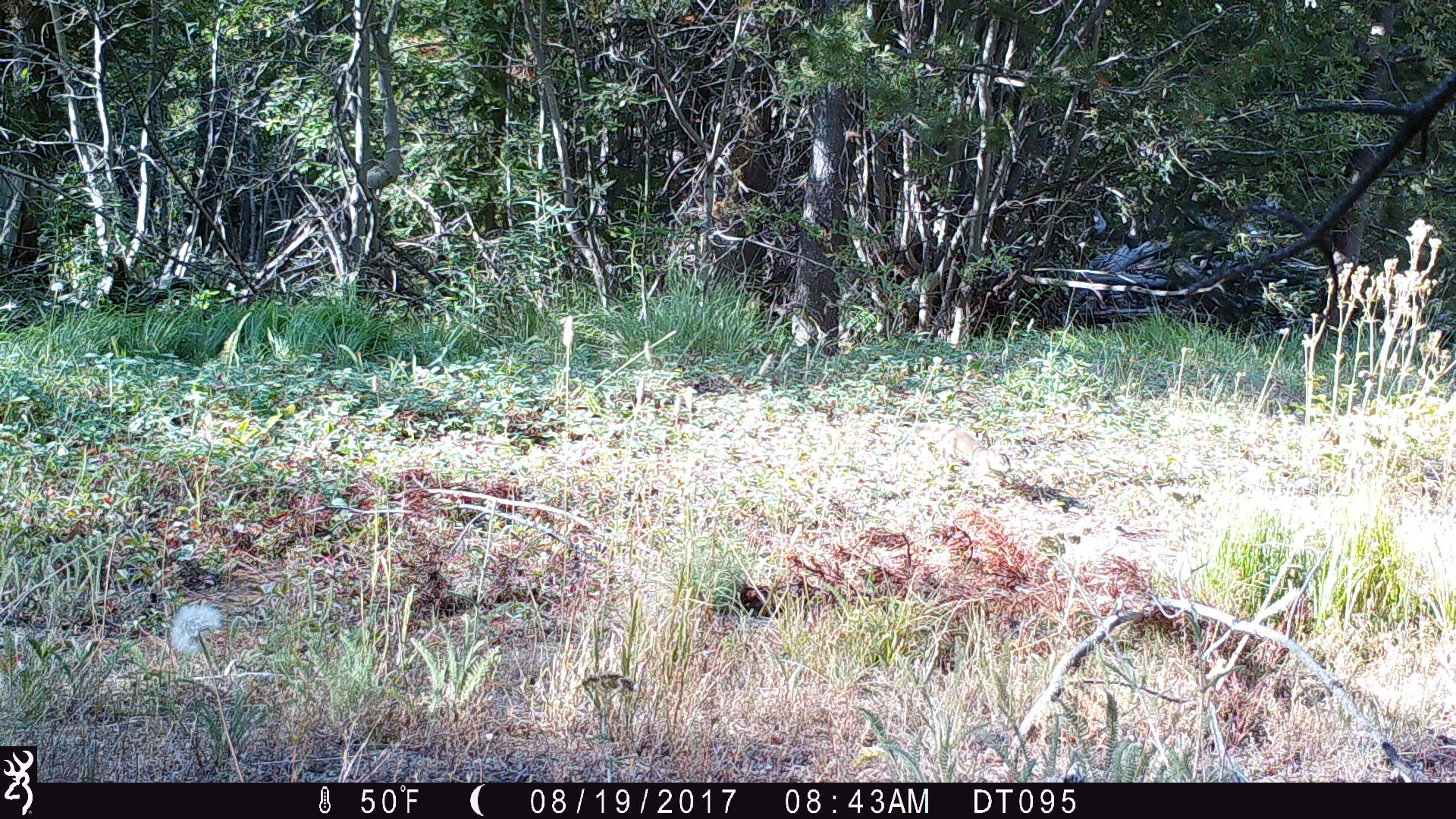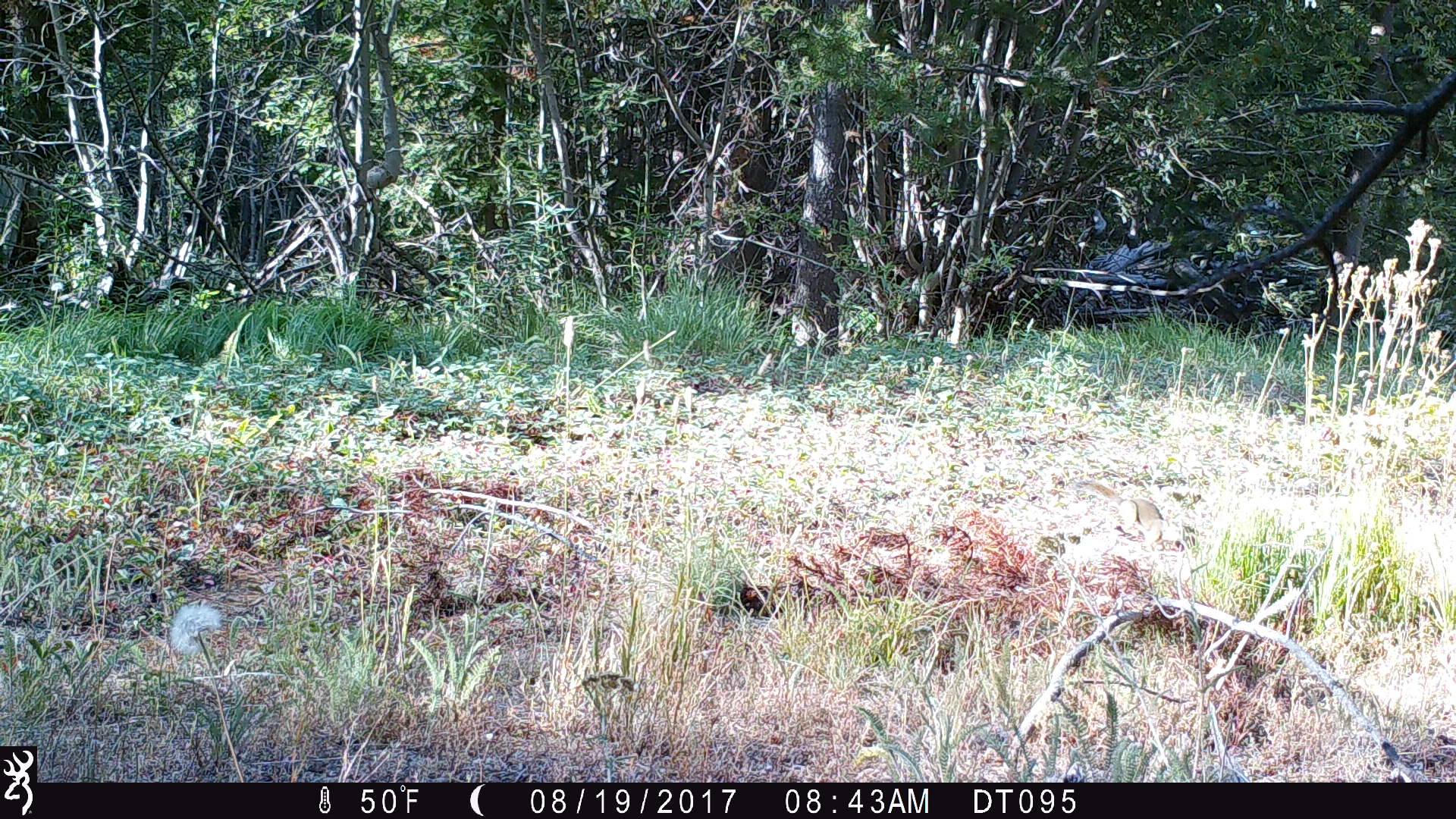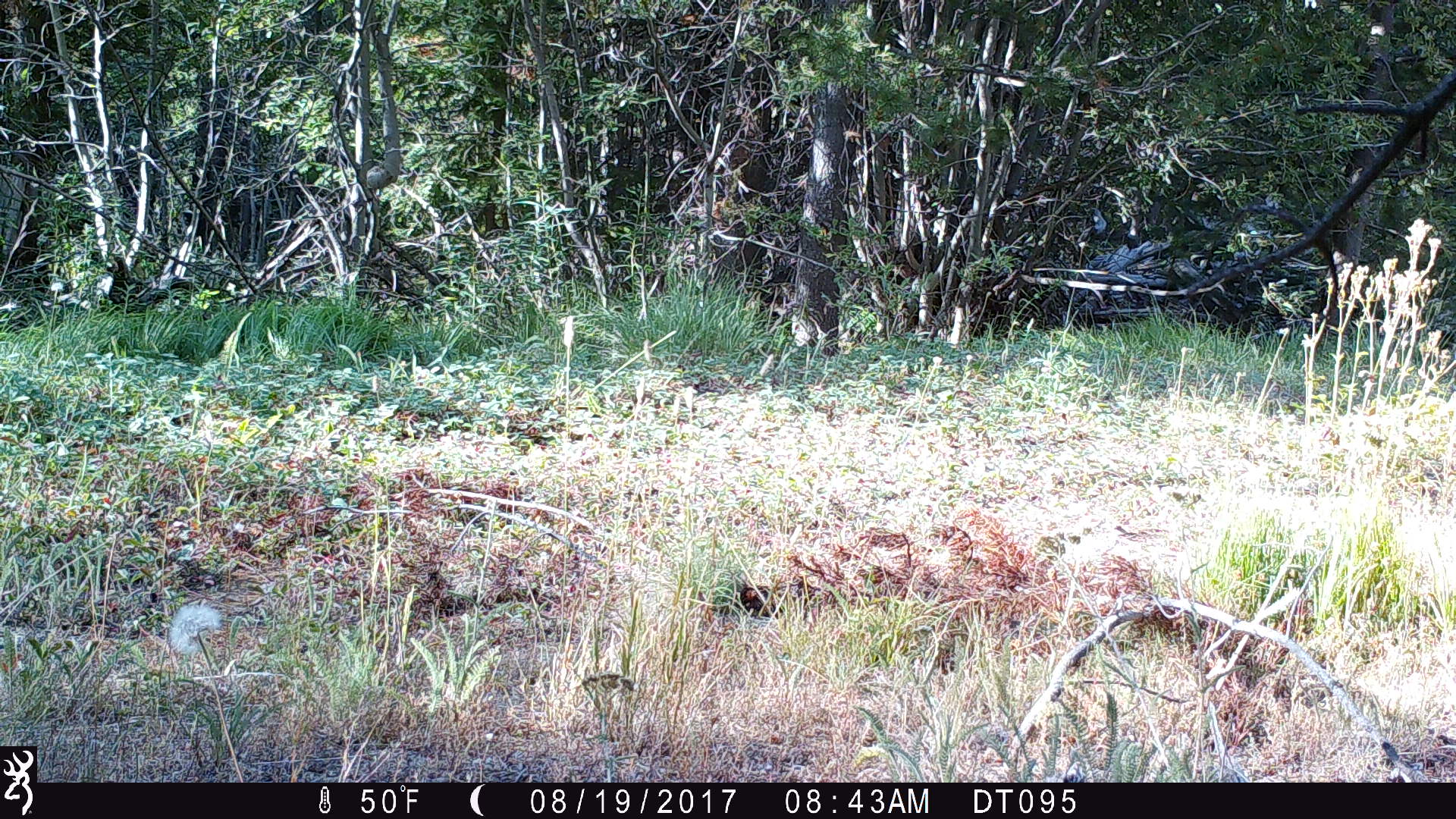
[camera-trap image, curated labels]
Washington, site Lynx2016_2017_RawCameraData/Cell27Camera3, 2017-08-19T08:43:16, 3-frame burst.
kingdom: Animalia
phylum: Chordata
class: Mammalia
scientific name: Mammalia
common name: small mammal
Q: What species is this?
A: Small mammal (Mammalia).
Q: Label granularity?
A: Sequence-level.